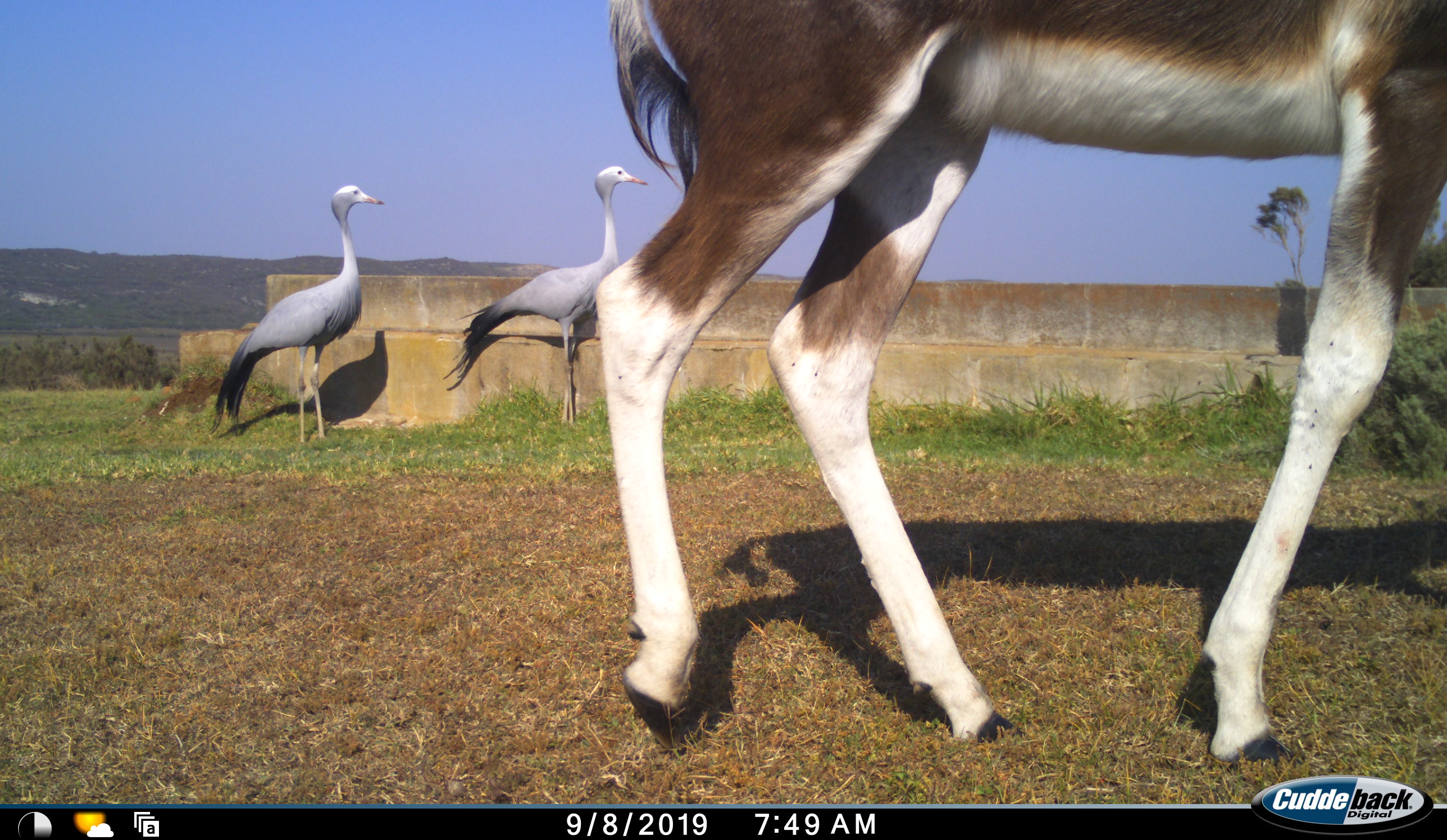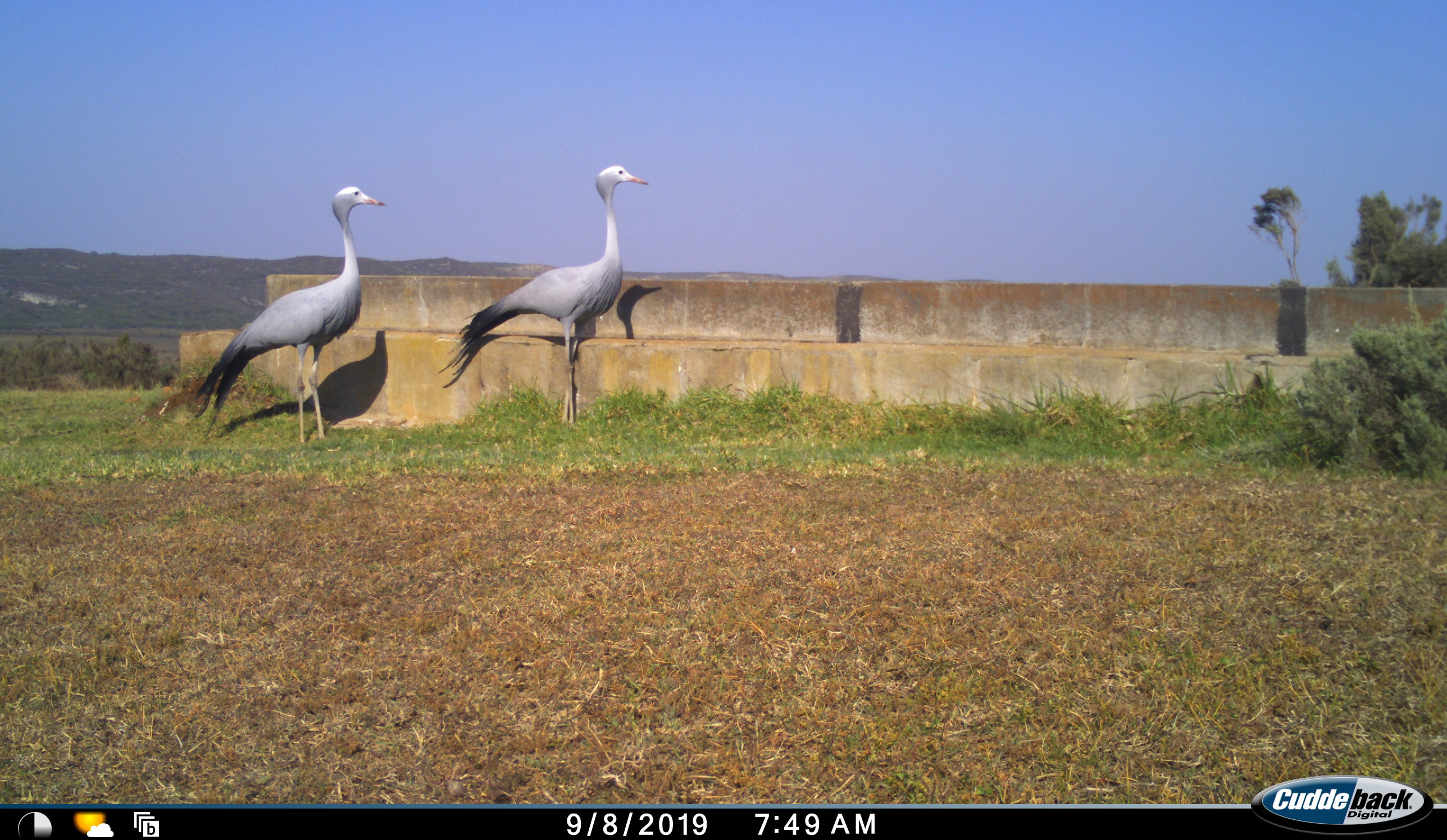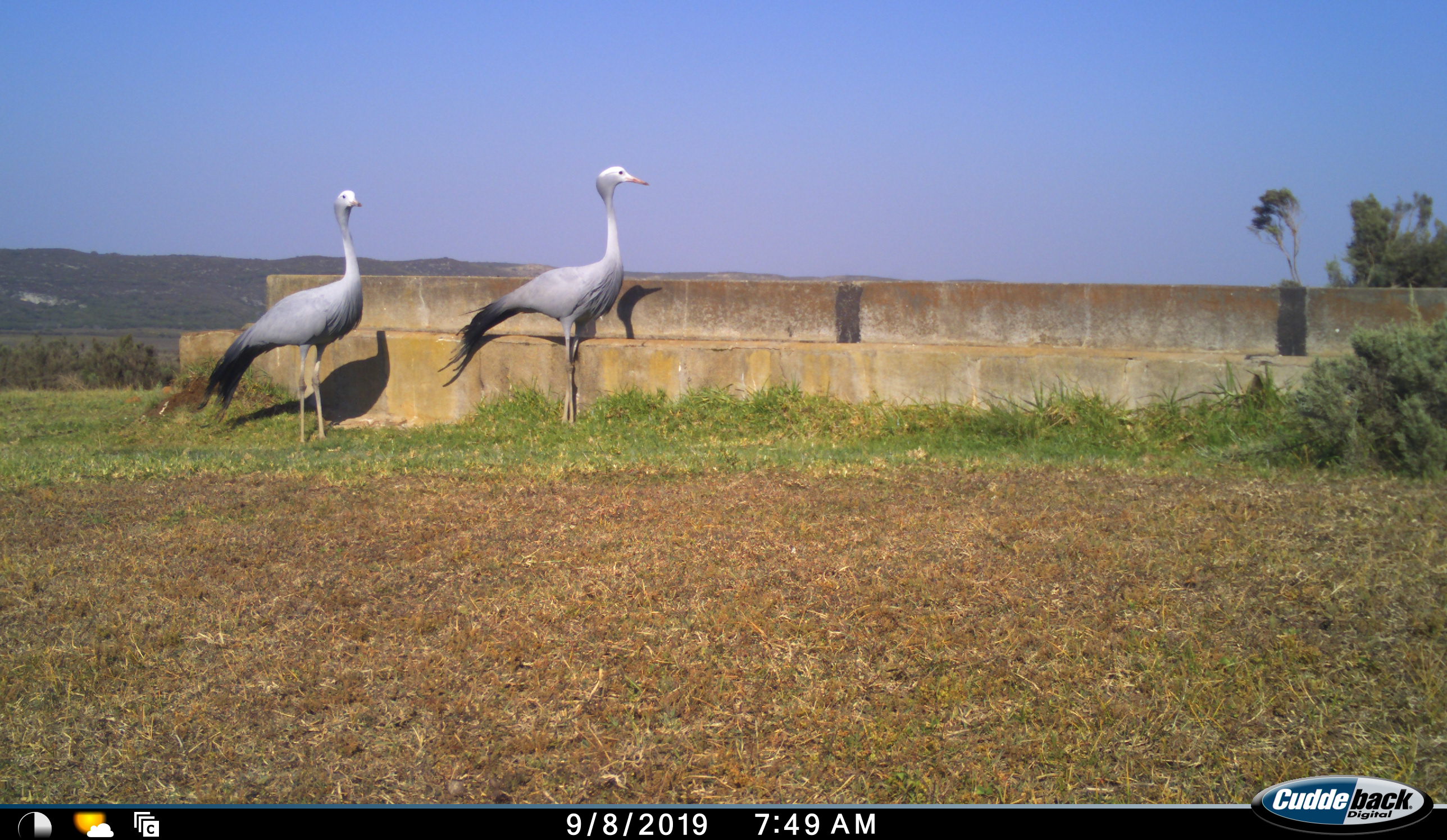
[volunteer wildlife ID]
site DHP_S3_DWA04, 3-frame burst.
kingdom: Animalia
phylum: Chordata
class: Mammalia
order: Artiodactyla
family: Bovidae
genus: Damaliscus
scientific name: Damaliscus pygargus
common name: bontebok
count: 1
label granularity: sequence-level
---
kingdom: Animalia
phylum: Chordata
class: Aves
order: Gruiformes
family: Gruidae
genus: Anthropoides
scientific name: Anthropoides paradiseus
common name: blue crane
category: craneblue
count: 2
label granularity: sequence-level